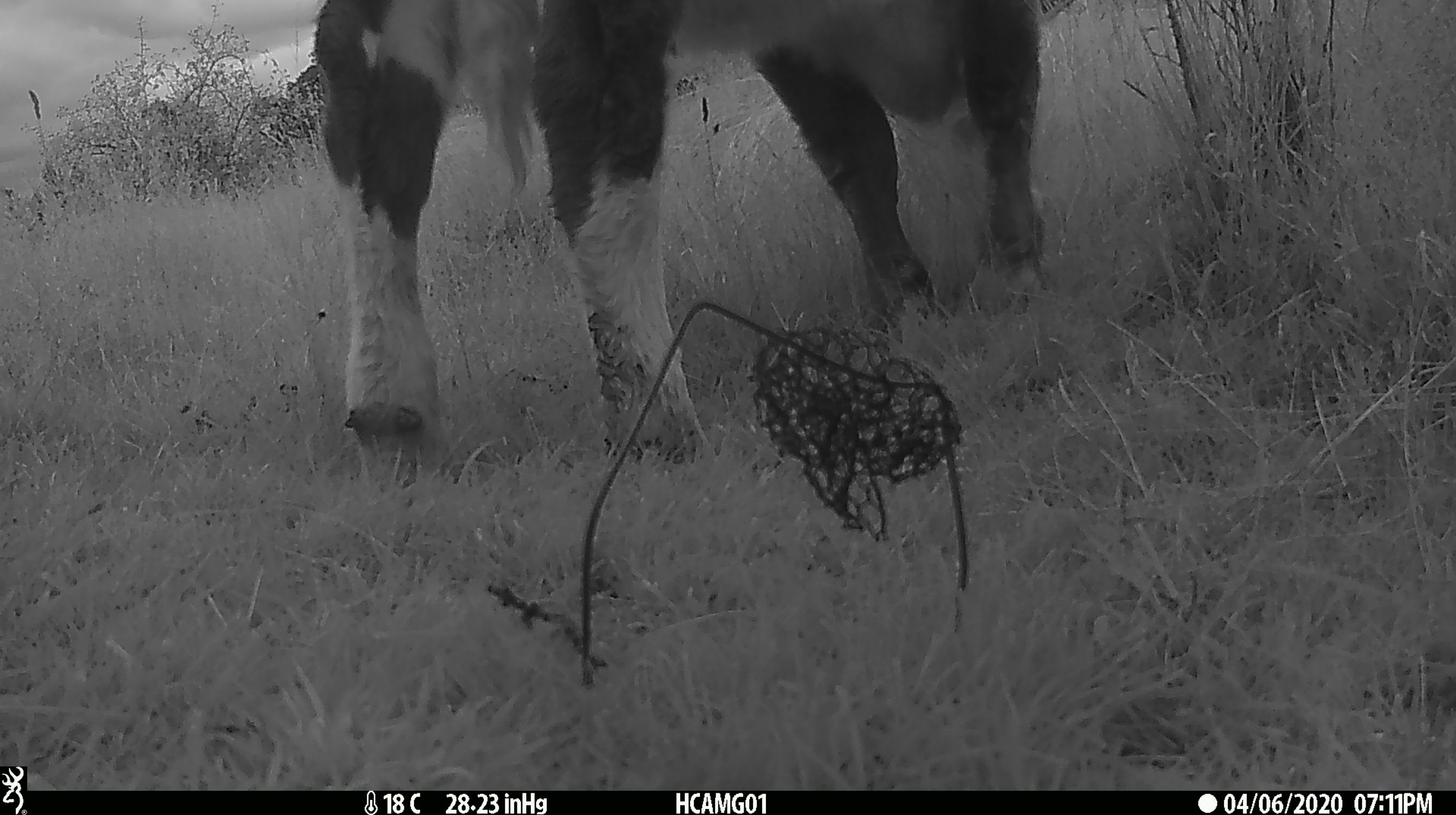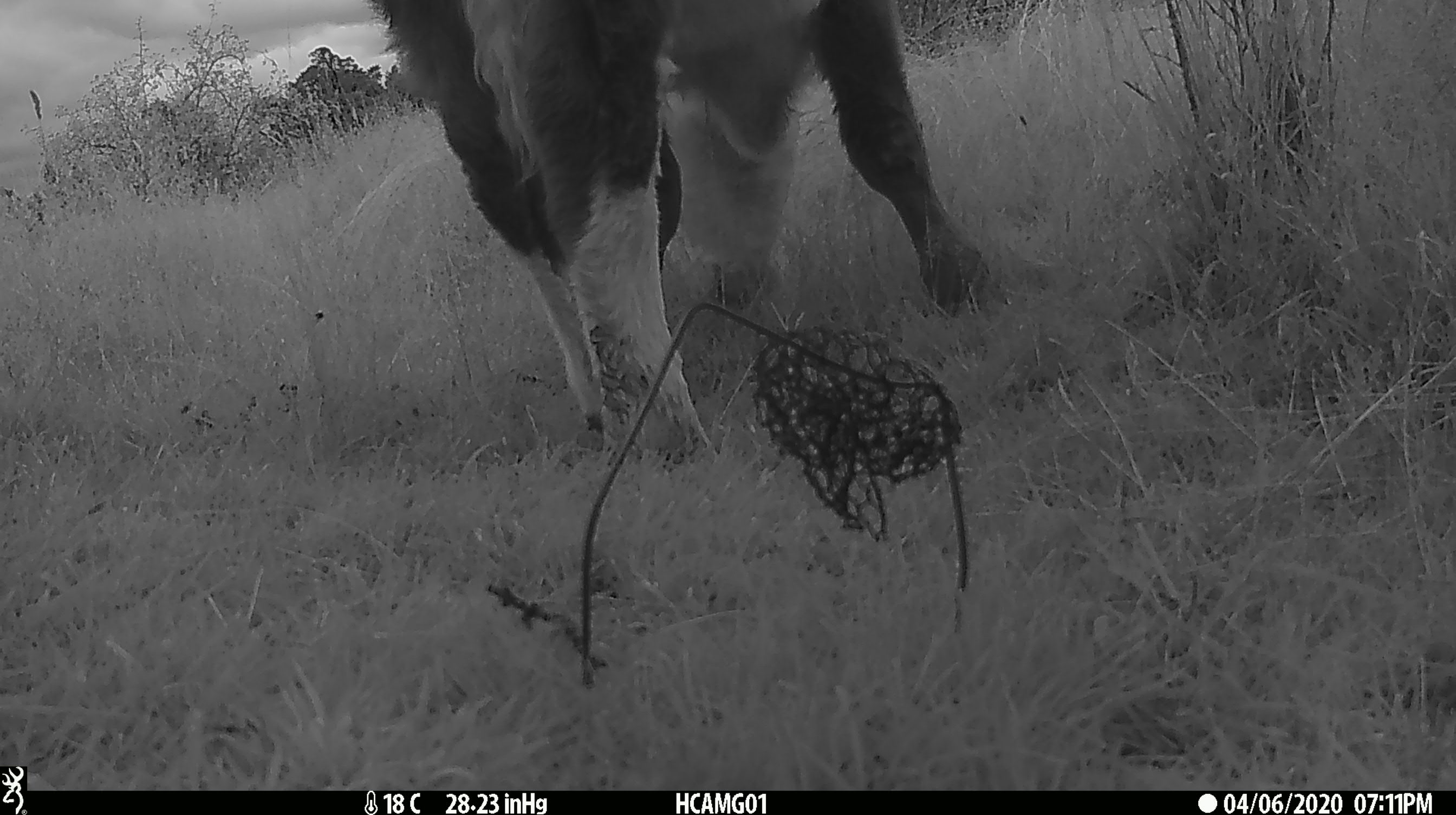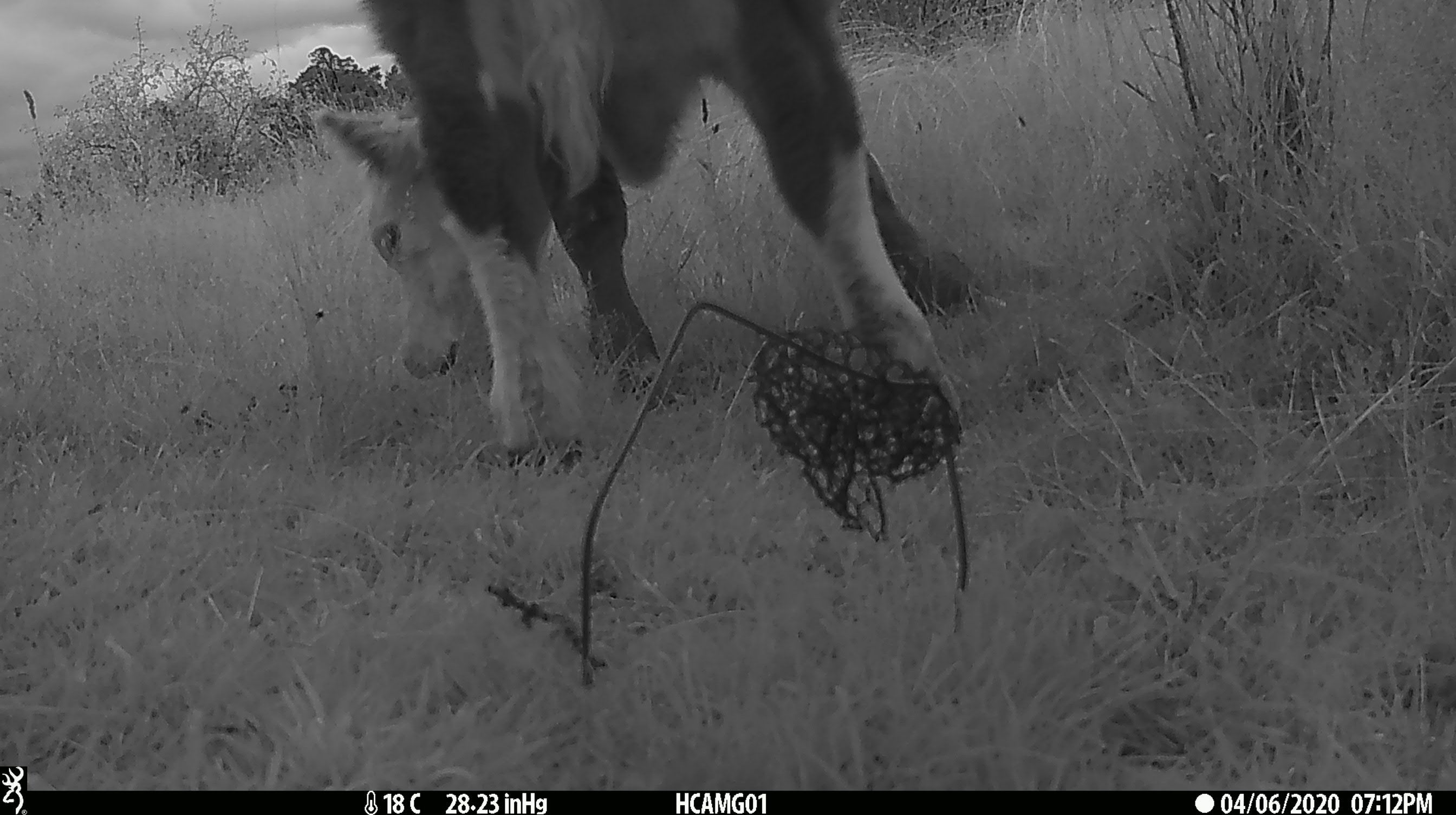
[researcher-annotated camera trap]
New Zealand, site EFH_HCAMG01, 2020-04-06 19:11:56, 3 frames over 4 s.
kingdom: Animalia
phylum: Chordata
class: Mammalia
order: Artiodactyla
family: Bovidae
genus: Bos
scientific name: Bos taurus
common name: domestic cow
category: cow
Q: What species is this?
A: Cow (domestic cow) (Bos taurus).